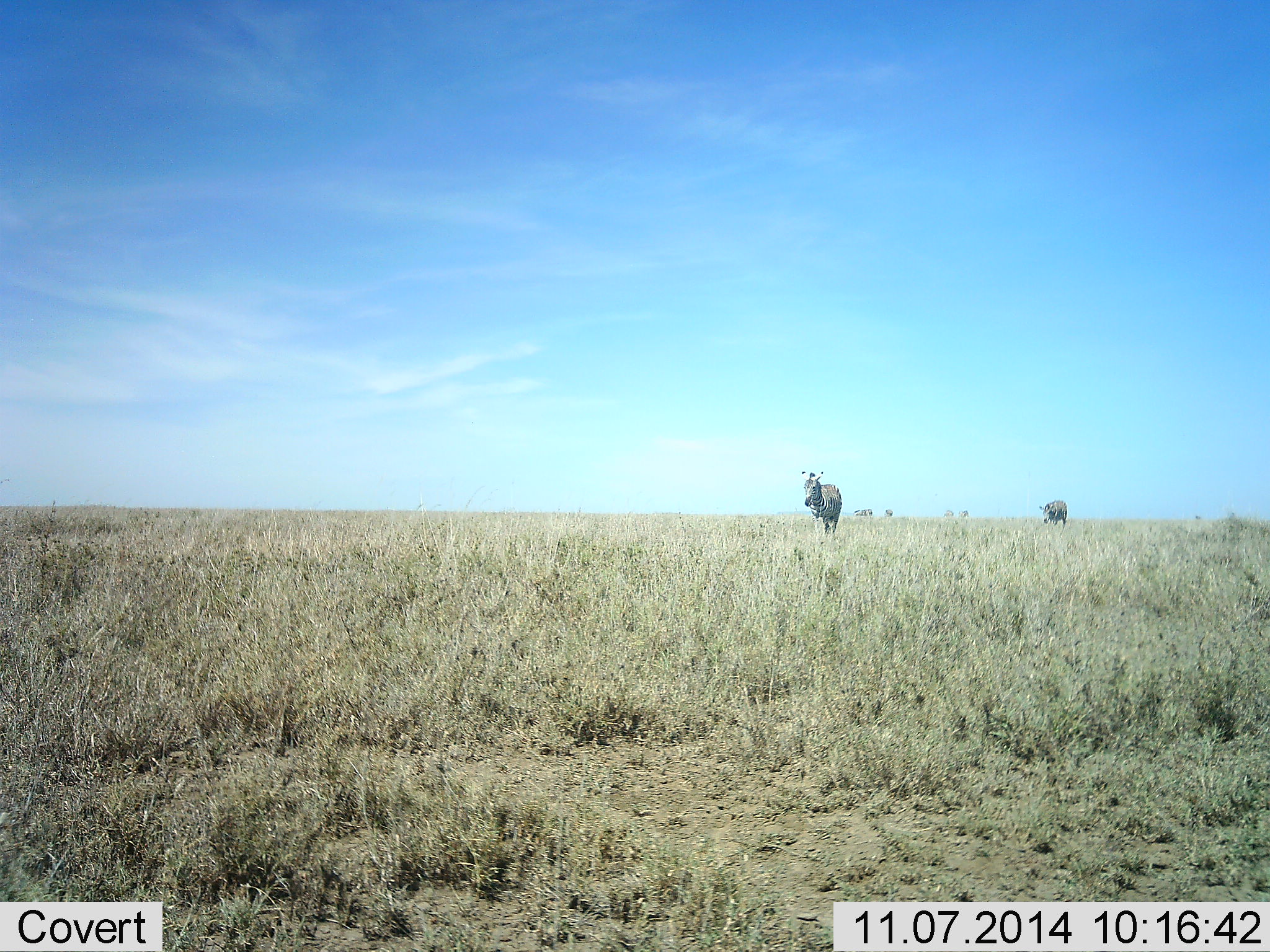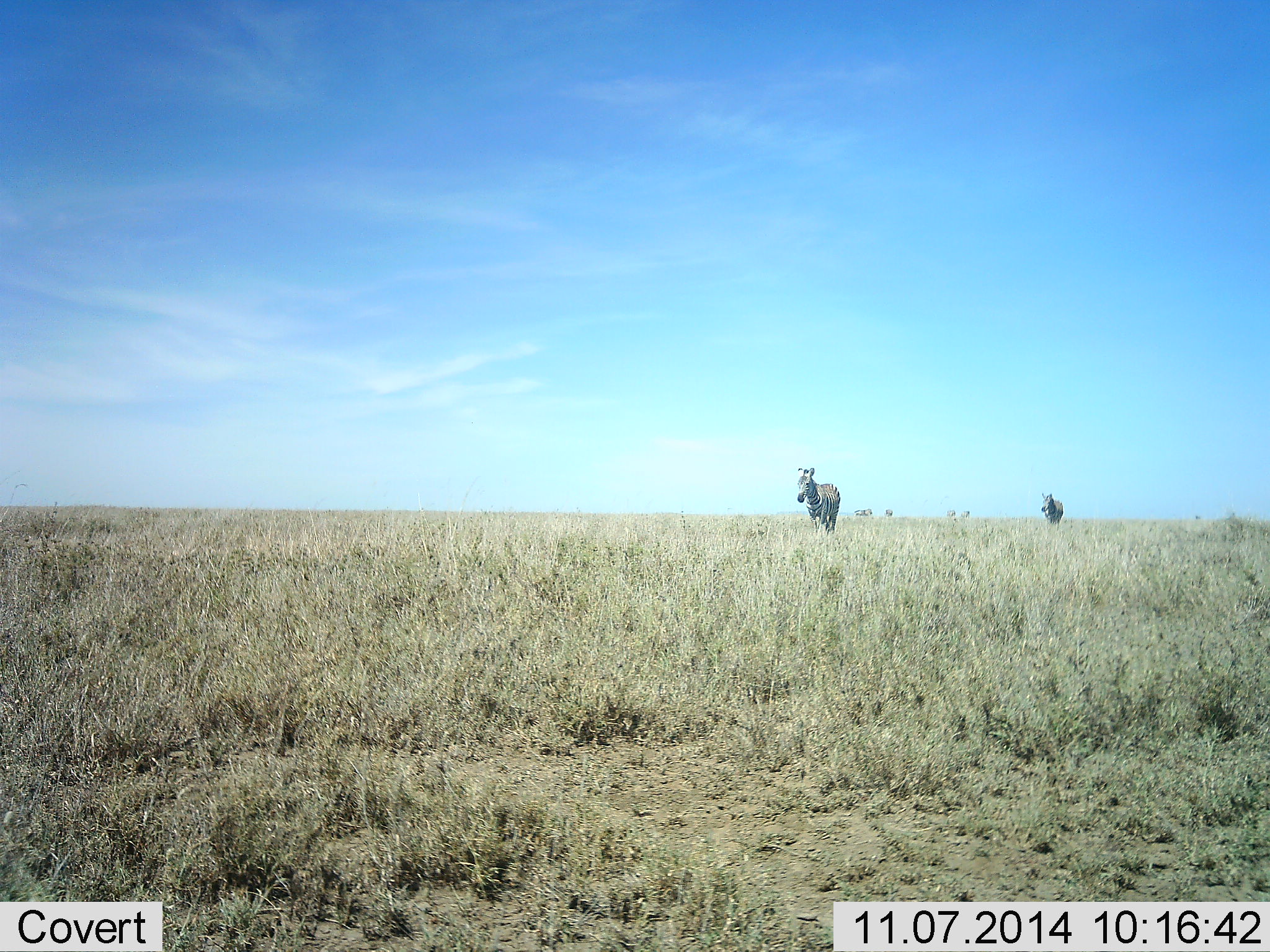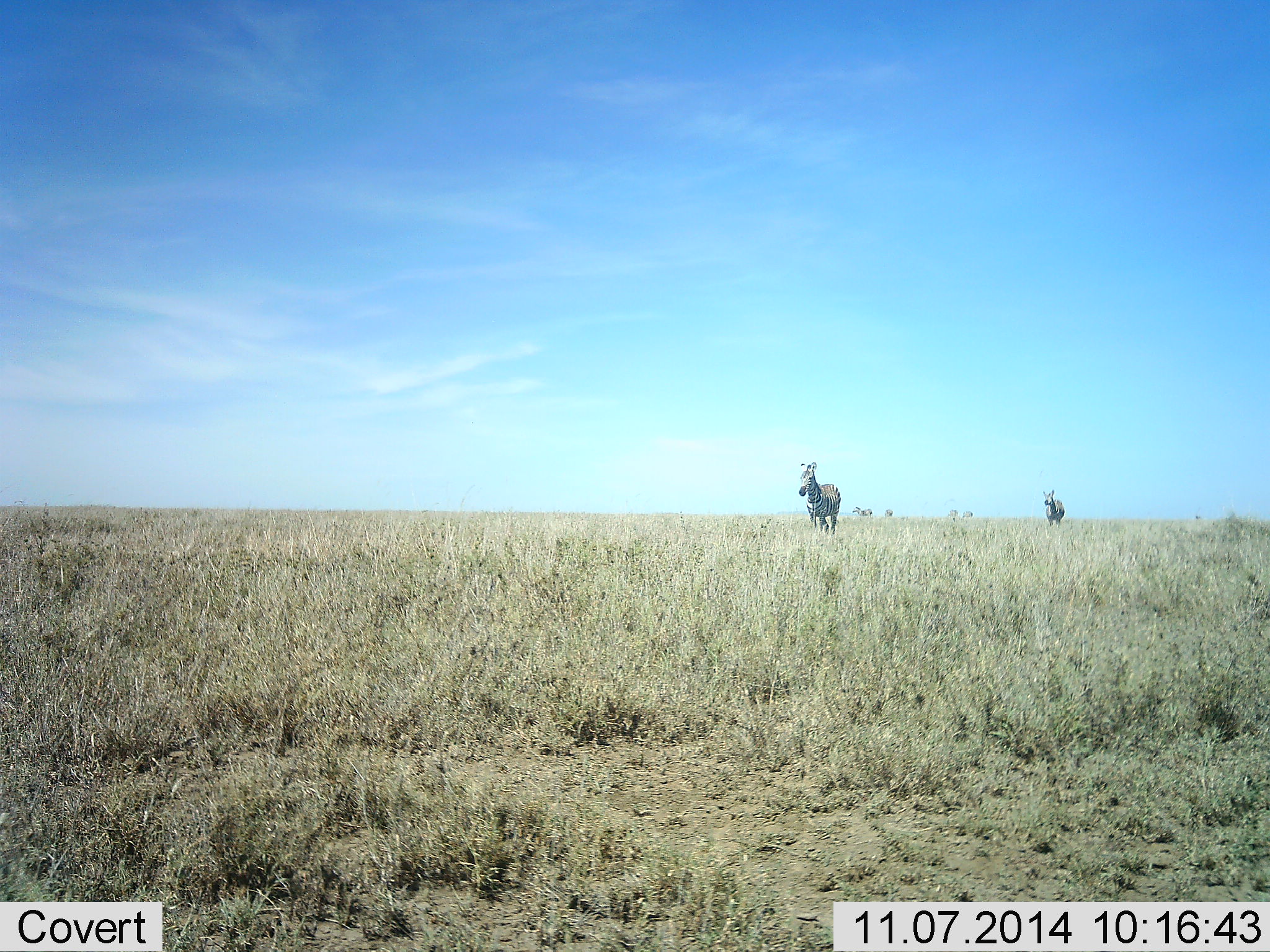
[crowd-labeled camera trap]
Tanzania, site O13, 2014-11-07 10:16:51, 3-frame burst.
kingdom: Animalia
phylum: Chordata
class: Mammalia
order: Perissodactyla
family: Equidae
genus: Equus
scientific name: Equus quagga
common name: plains zebra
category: zebra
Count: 2.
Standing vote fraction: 40%.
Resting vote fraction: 0%.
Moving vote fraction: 80%.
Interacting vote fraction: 0%.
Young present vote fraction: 0%.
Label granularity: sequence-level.